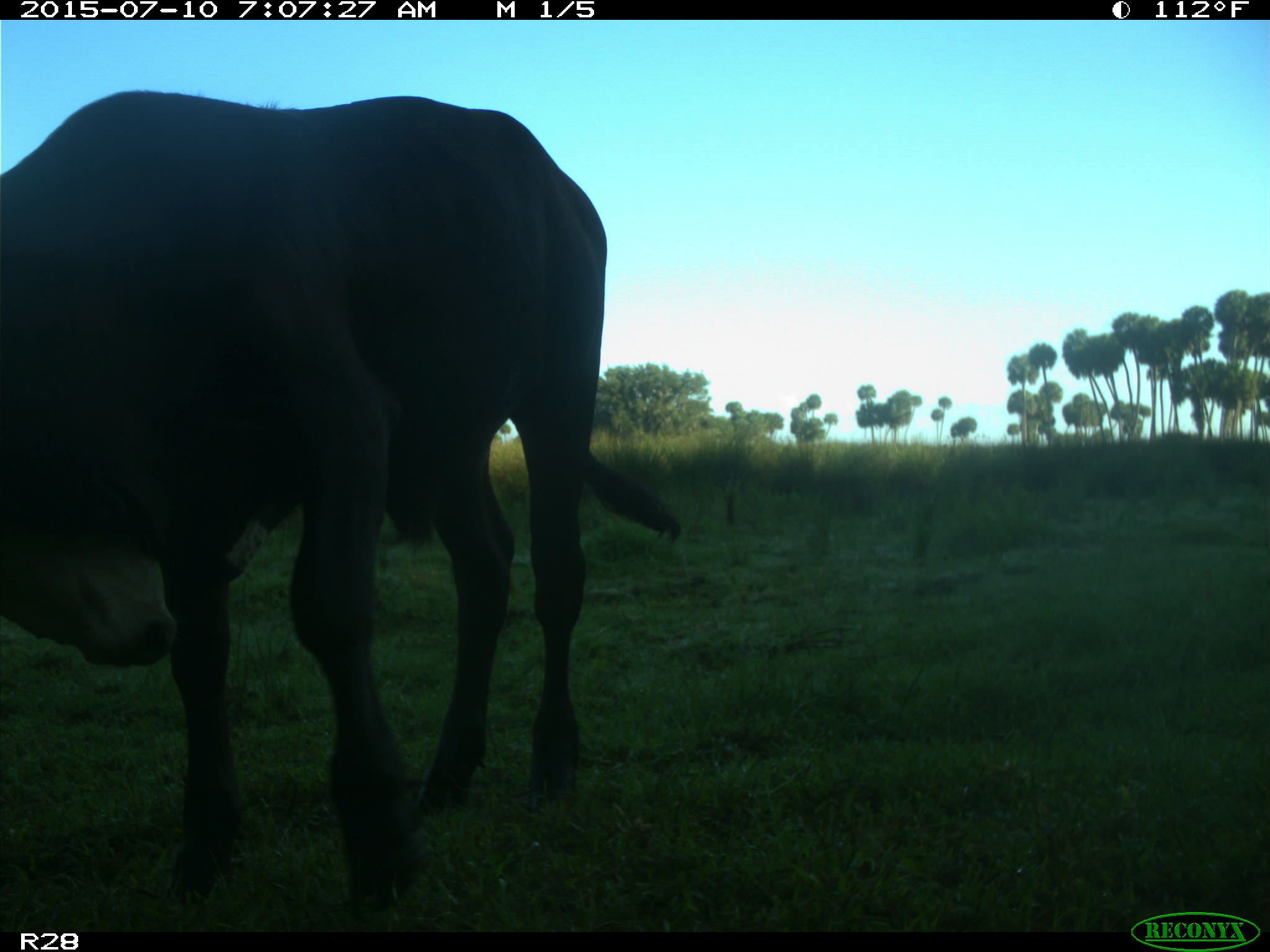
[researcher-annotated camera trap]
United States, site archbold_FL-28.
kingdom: Animalia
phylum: Chordata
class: Mammalia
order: Artiodactyla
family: Bovidae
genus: Bos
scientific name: Bos taurus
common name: domestic cow